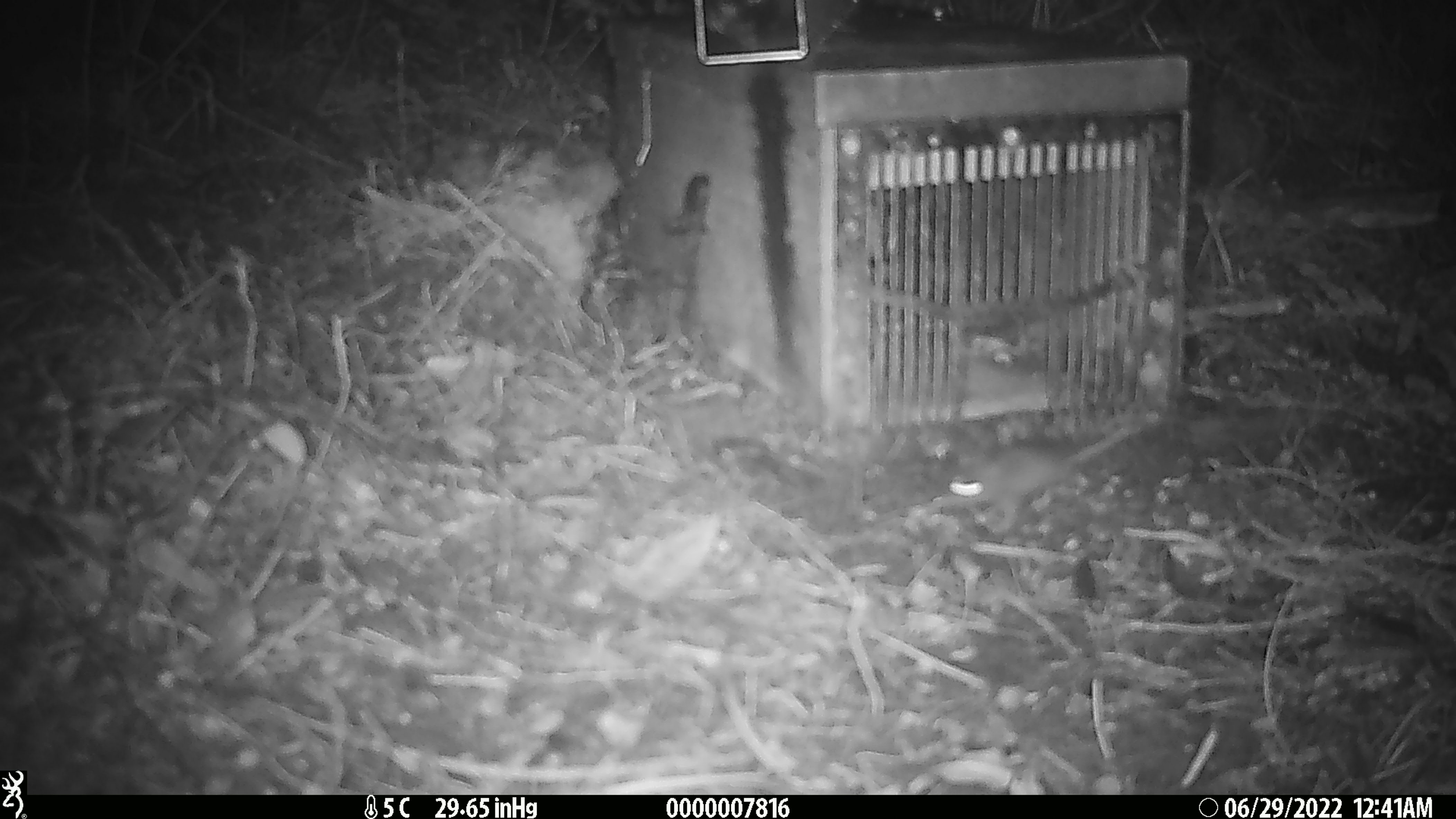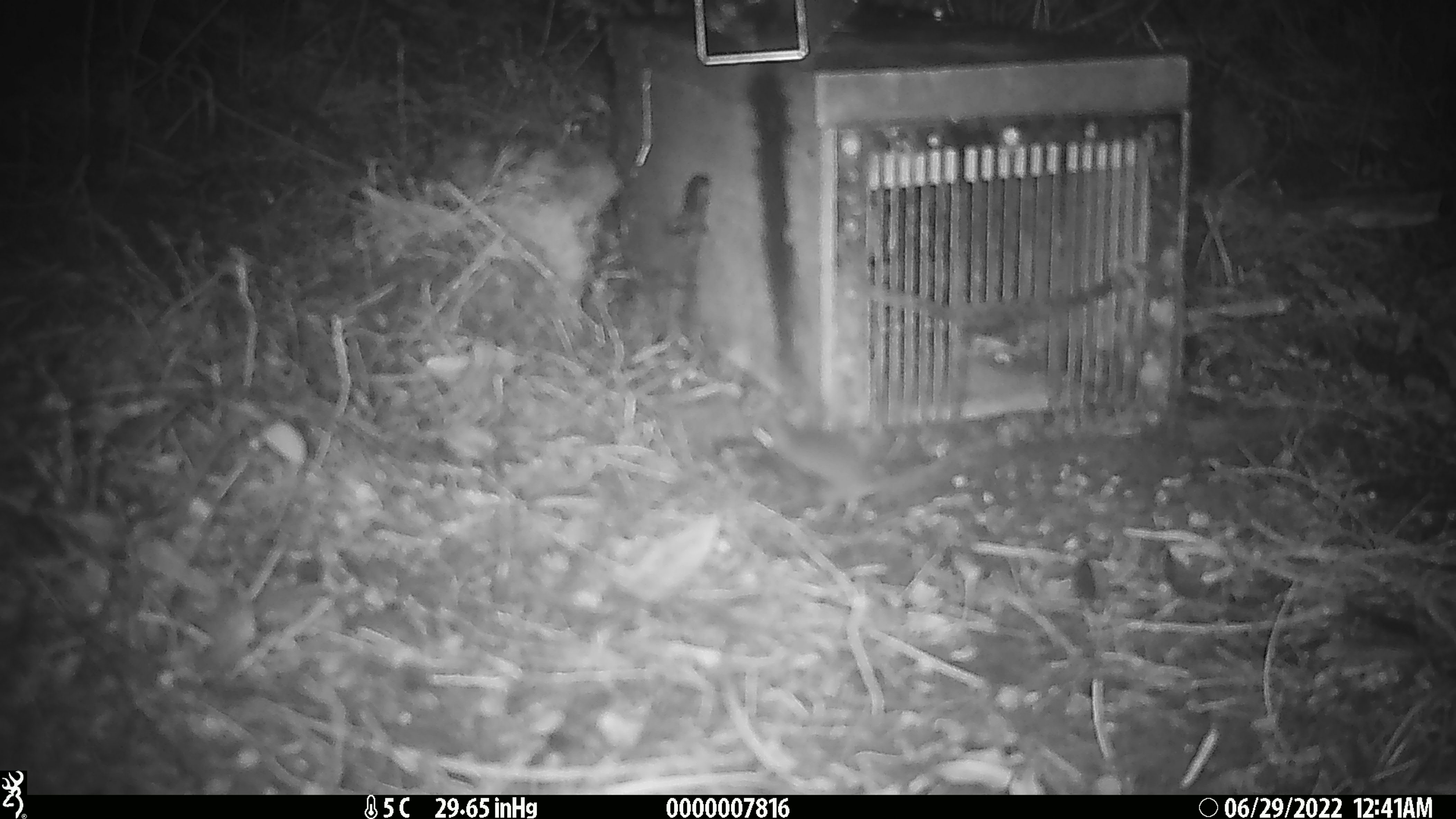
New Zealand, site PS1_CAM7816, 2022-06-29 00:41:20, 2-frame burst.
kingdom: Animalia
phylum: Chordata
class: Mammalia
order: Rodentia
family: Muridae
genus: Mus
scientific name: Mus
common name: mouse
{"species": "mouse (Mus)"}